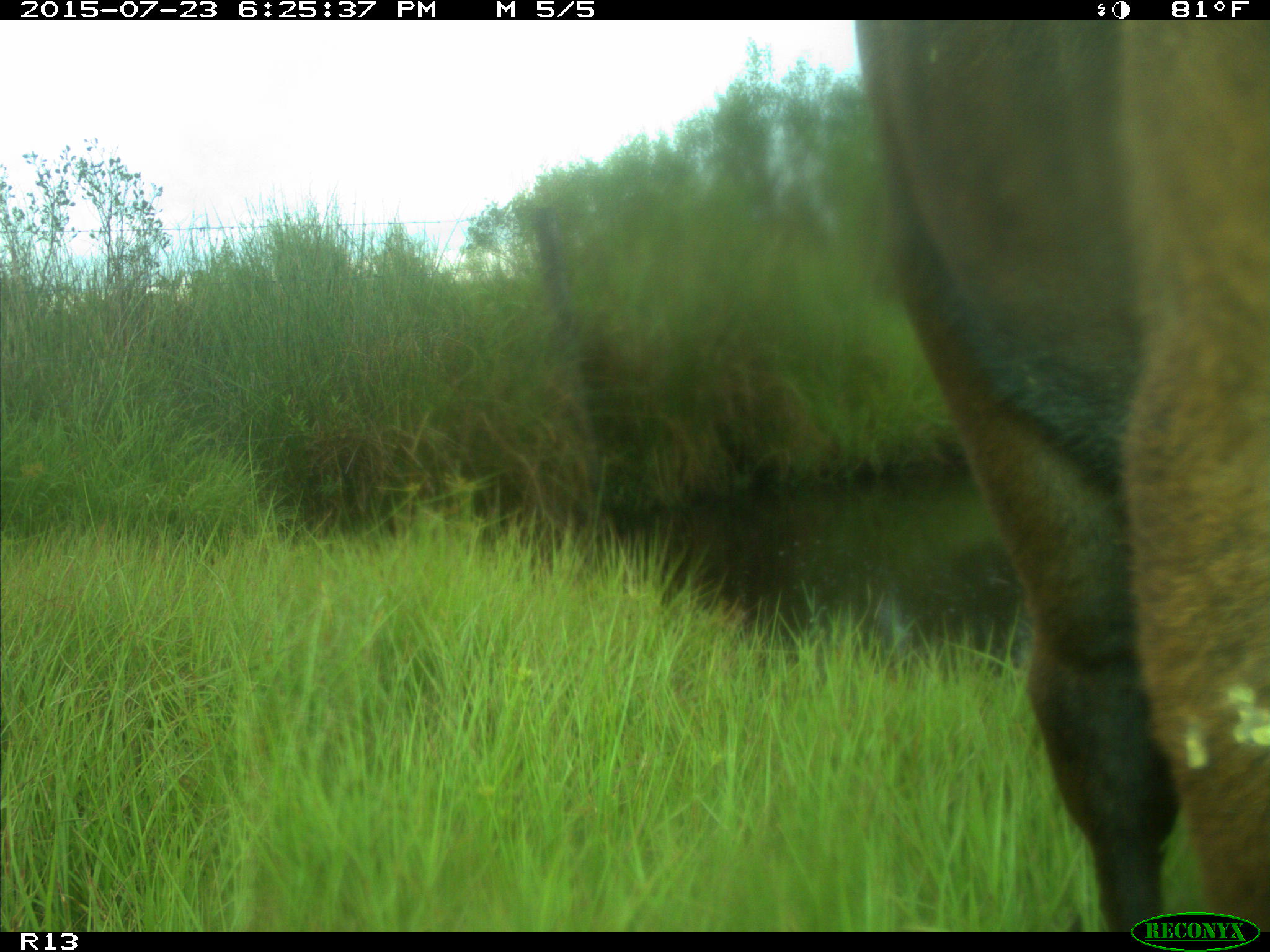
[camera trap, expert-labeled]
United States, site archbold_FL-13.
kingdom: Animalia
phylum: Chordata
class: Mammalia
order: Artiodactyla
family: Bovidae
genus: Bos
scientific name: Bos taurus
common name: domestic cow